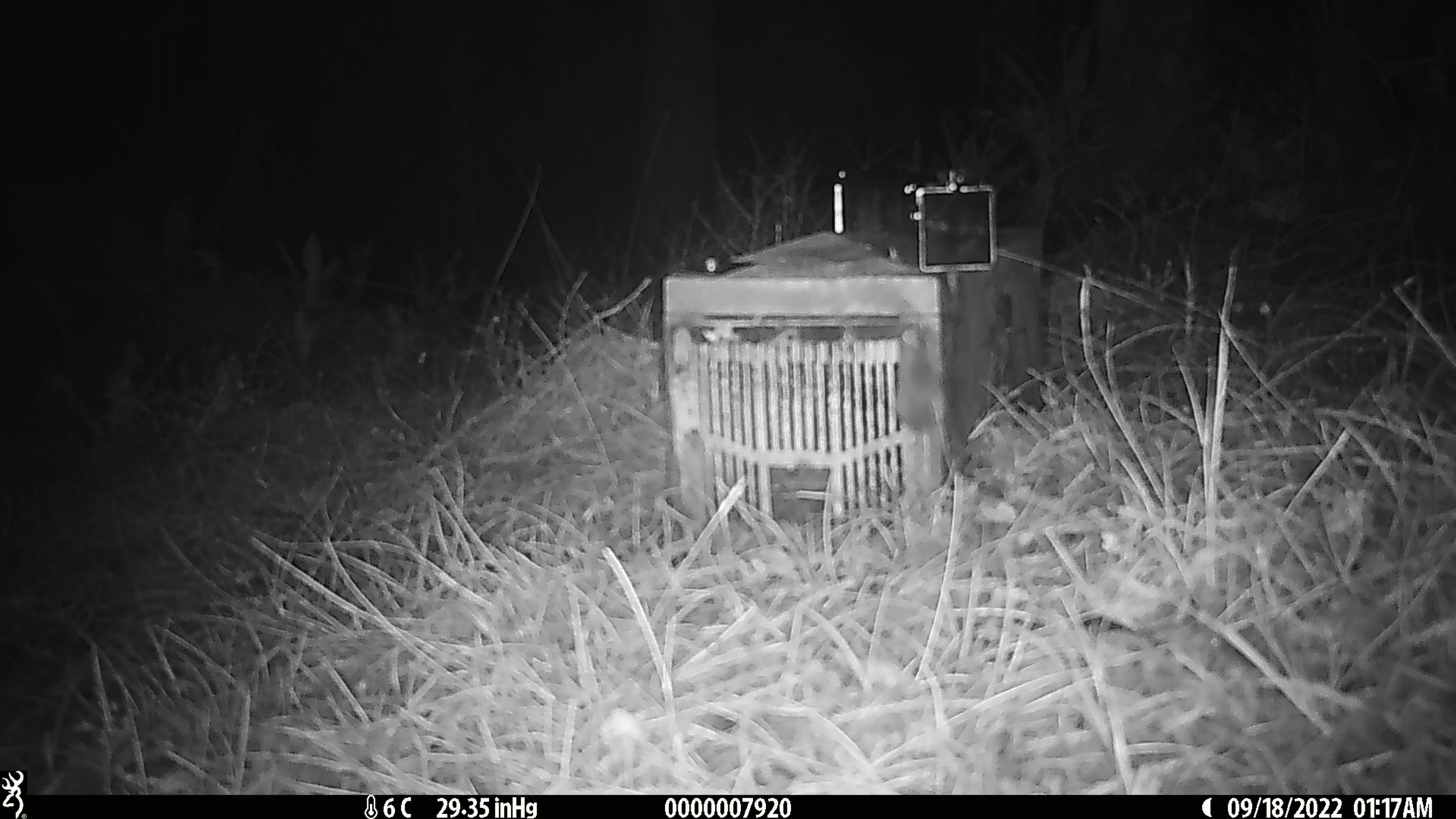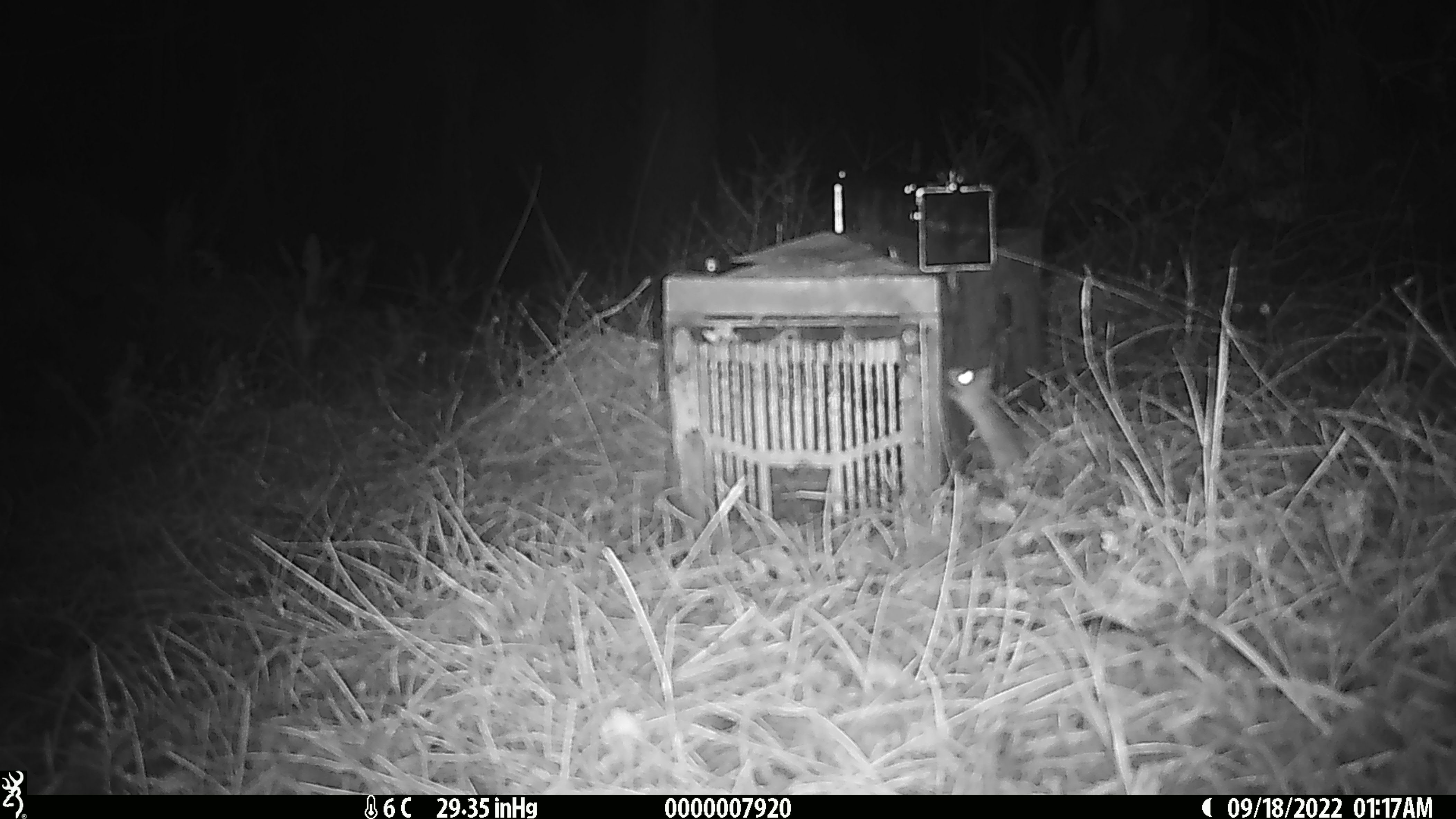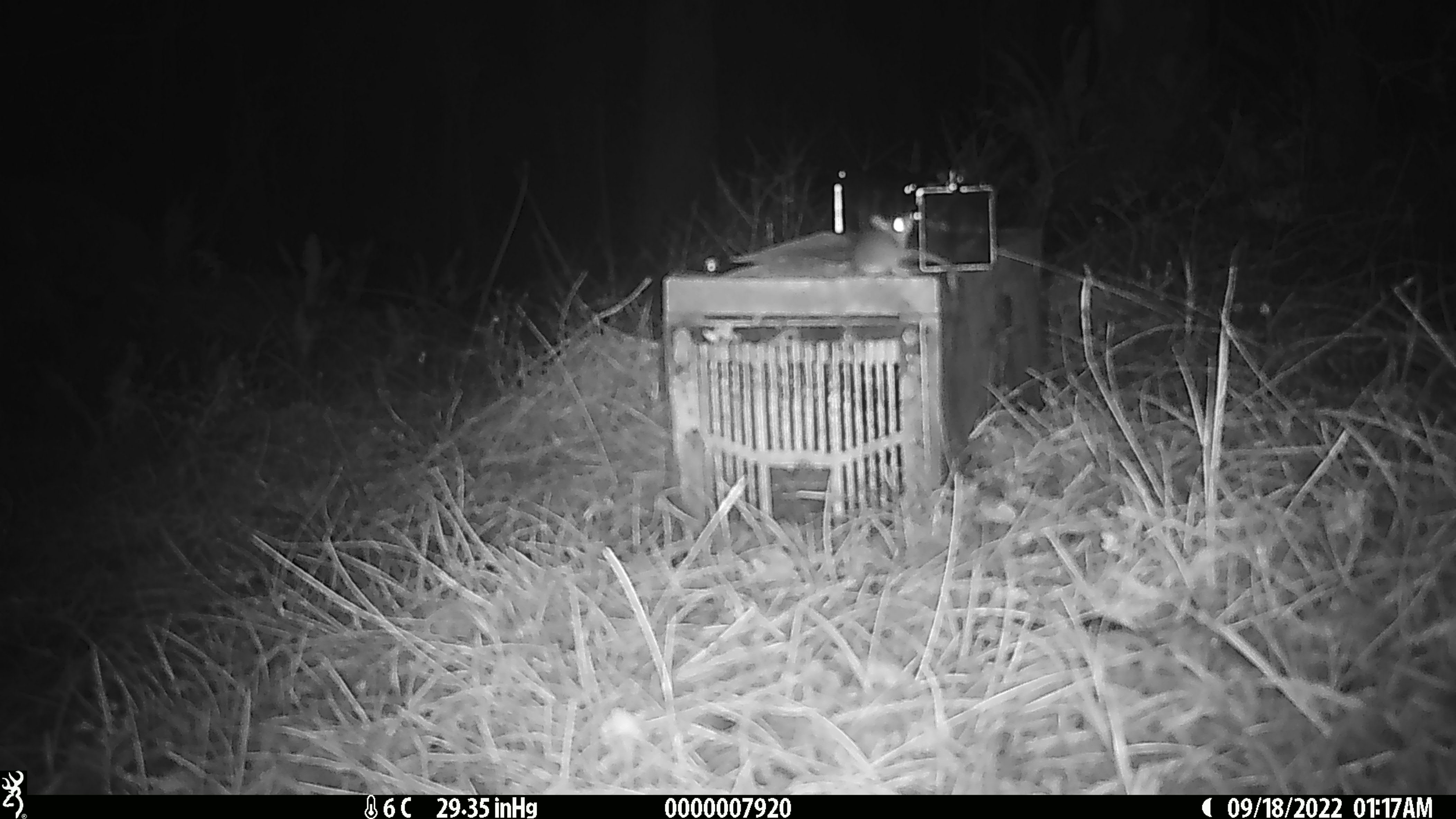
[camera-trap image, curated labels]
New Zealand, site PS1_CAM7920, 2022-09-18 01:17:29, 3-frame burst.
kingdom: Animalia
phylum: Chordata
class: Mammalia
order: Rodentia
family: Muridae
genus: Mus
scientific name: Mus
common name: mouse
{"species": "mouse (Mus)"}